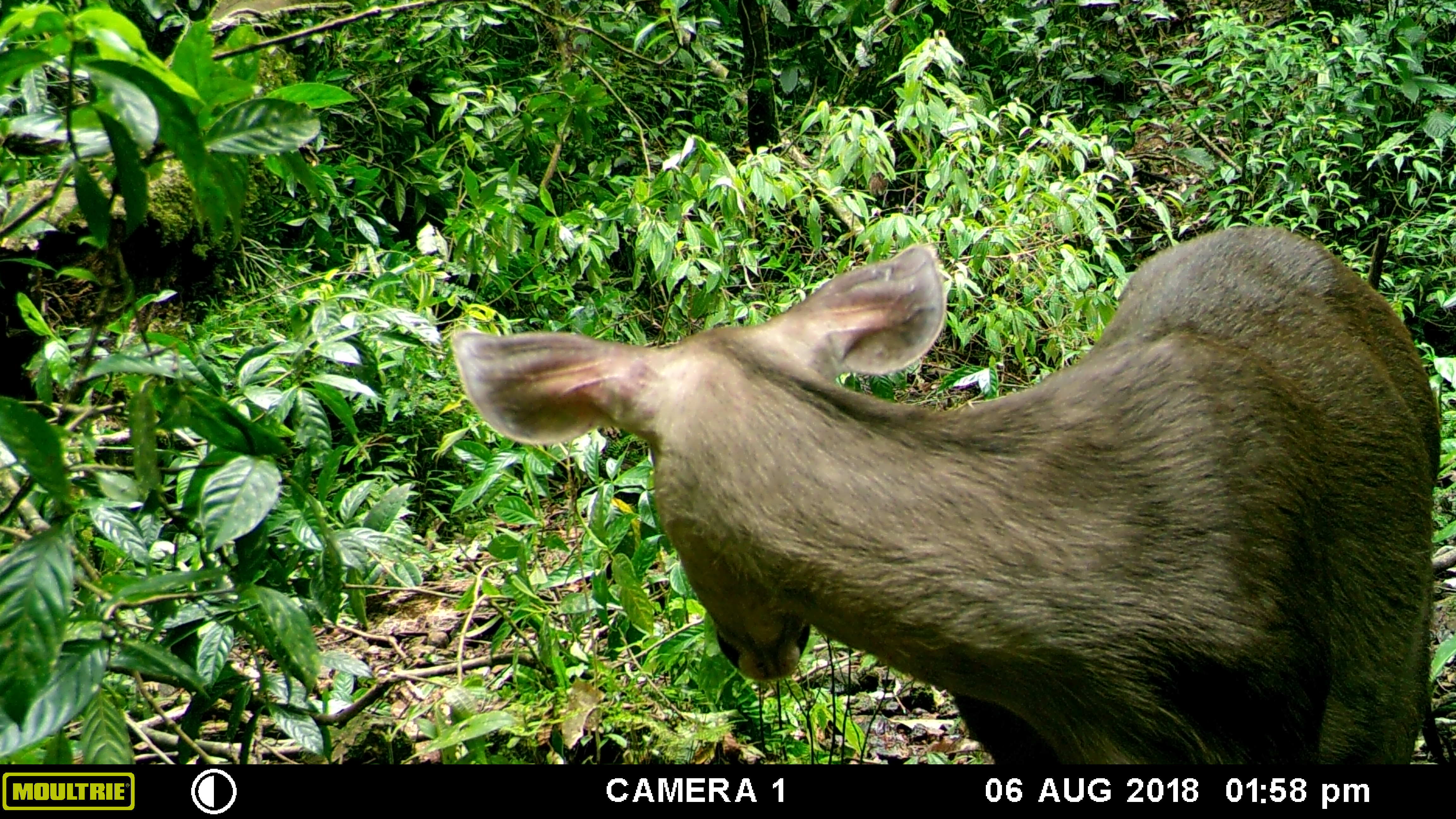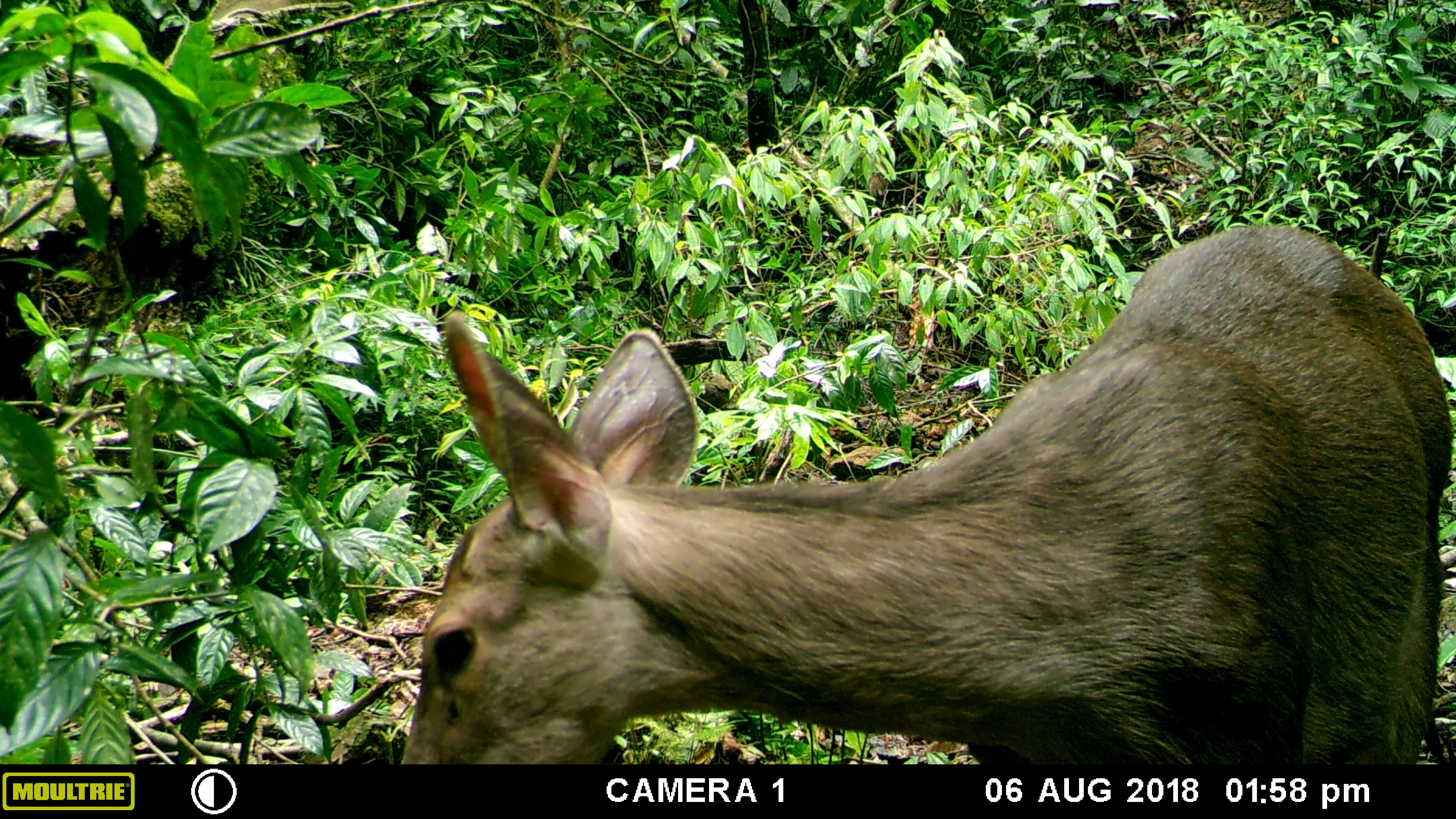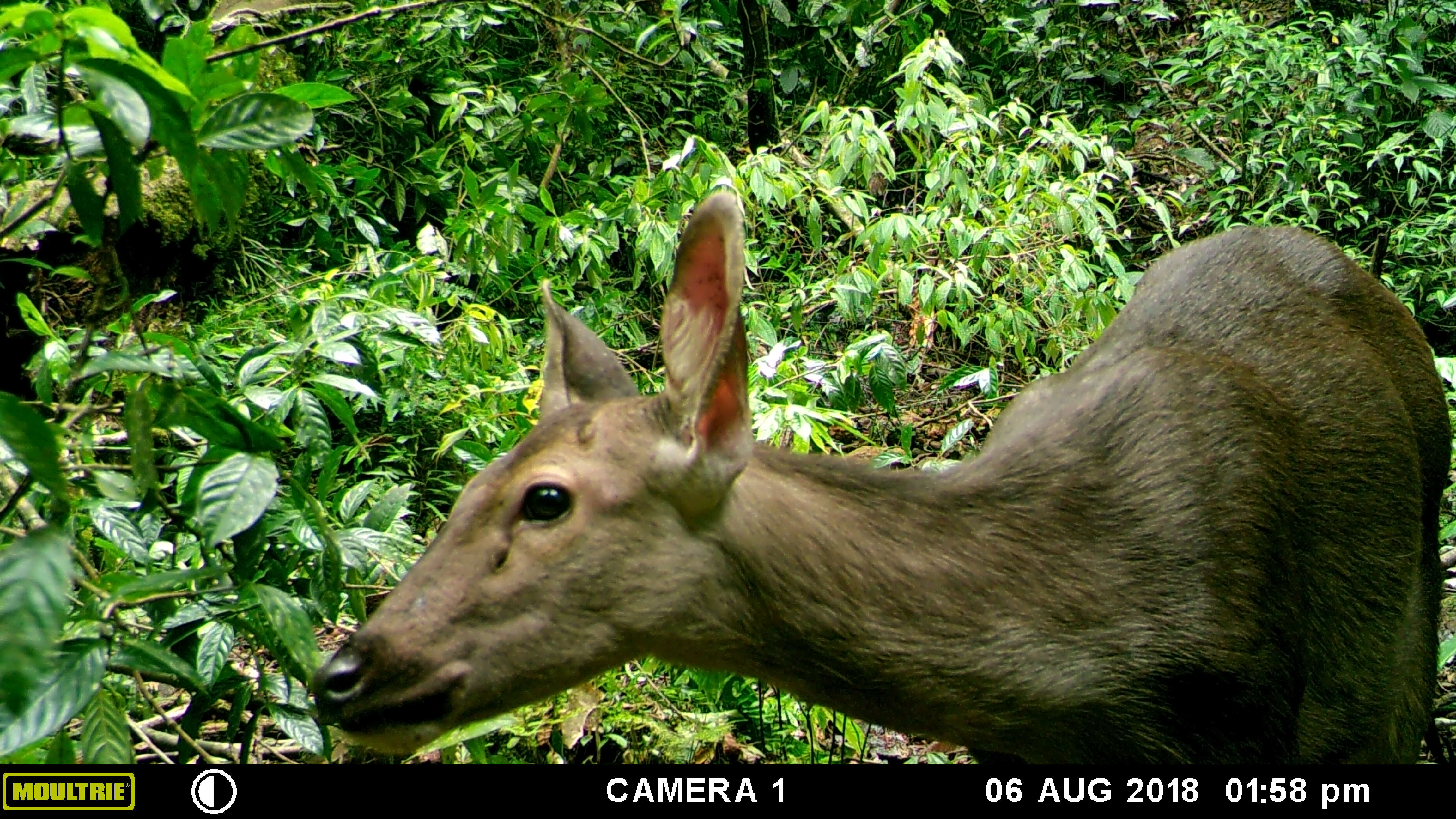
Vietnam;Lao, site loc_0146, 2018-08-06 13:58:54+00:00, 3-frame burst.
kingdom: Animalia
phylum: Chordata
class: Mammalia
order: Artiodactyla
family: Cervidae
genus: Rusa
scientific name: Rusa unicolor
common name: sambar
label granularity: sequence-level